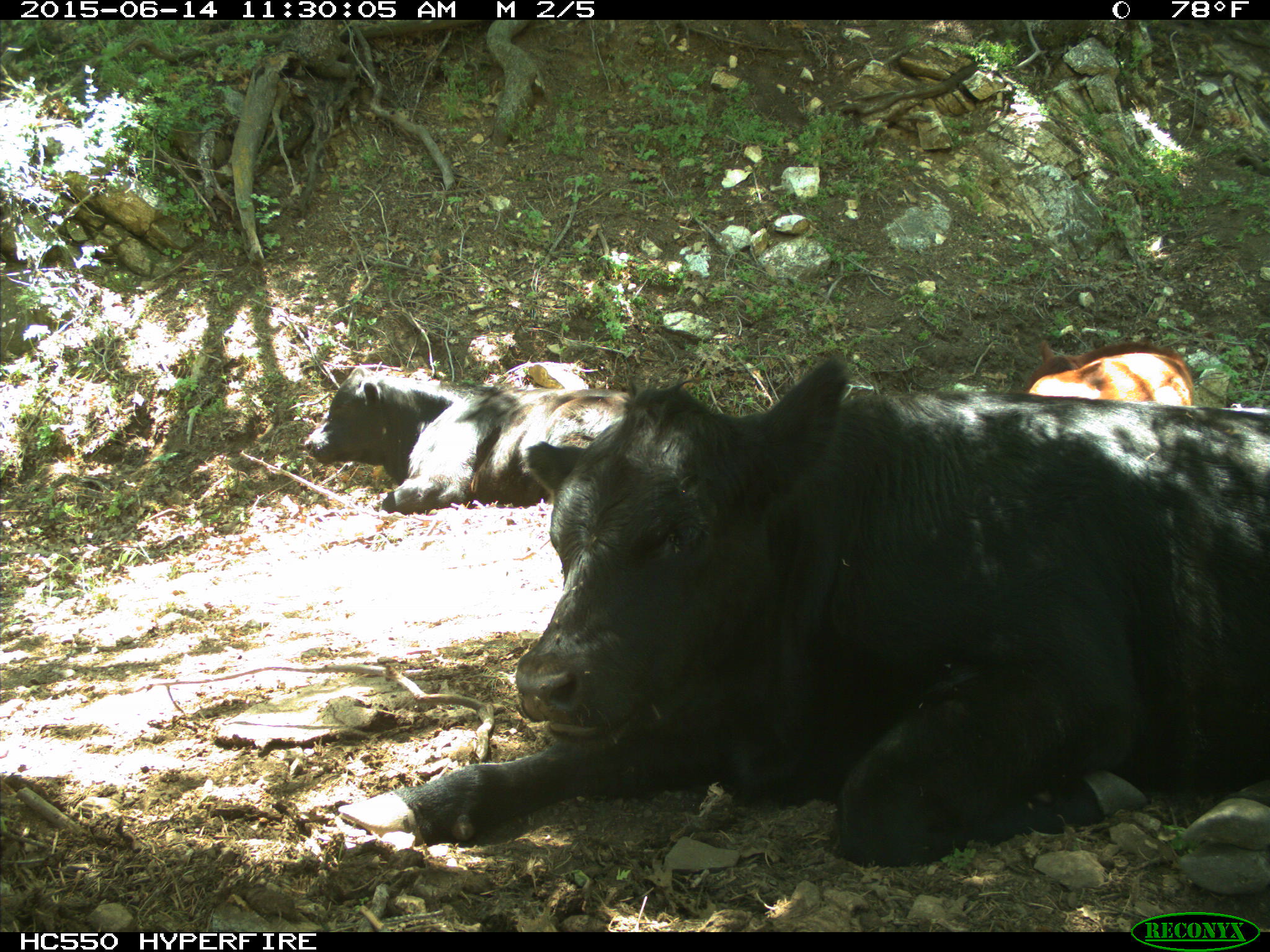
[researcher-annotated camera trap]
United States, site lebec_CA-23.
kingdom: Animalia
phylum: Chordata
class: Mammalia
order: Artiodactyla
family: Bovidae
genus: Bos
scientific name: Bos taurus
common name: domestic cow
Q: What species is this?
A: Bos taurus (domestic cow).